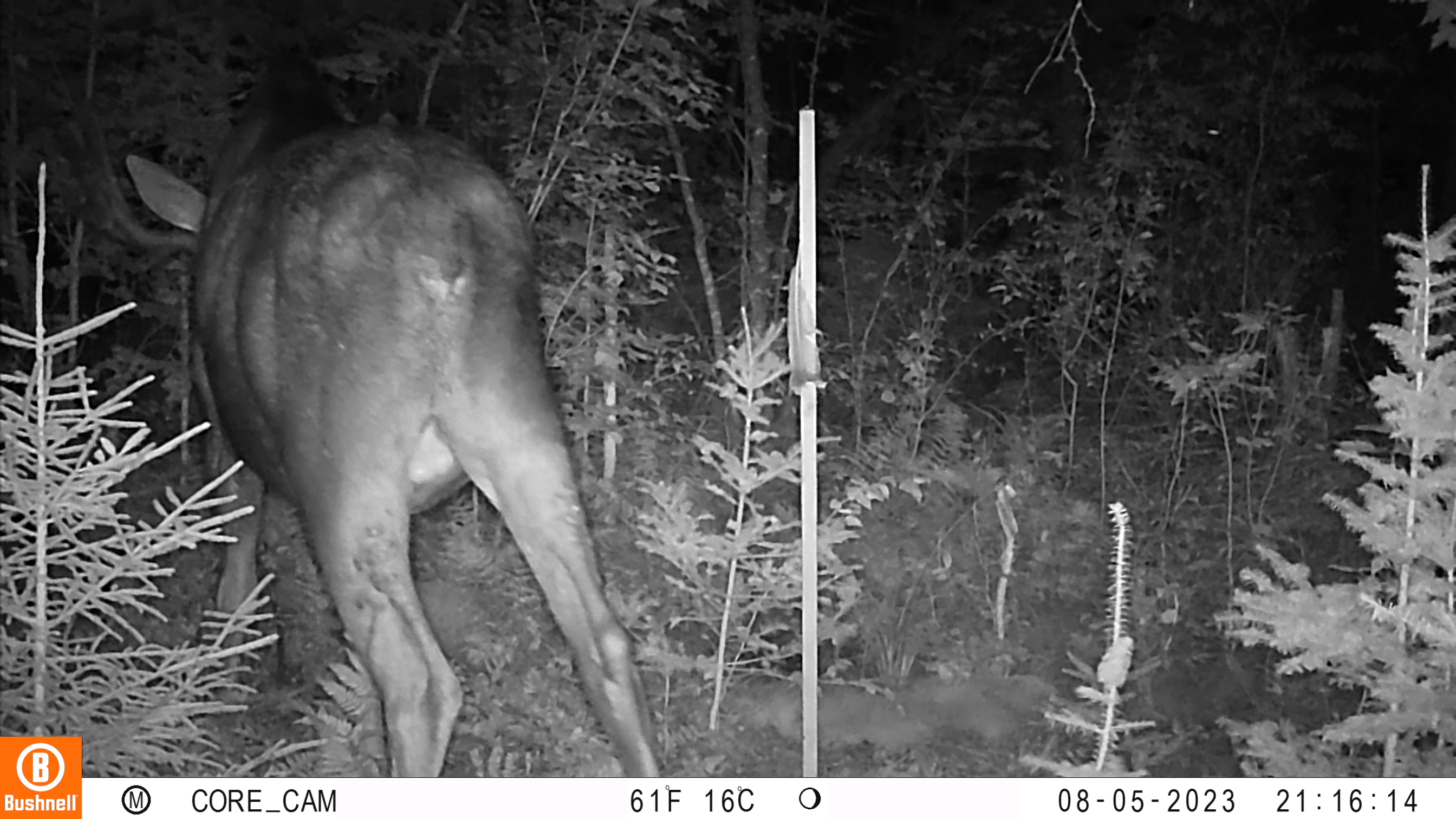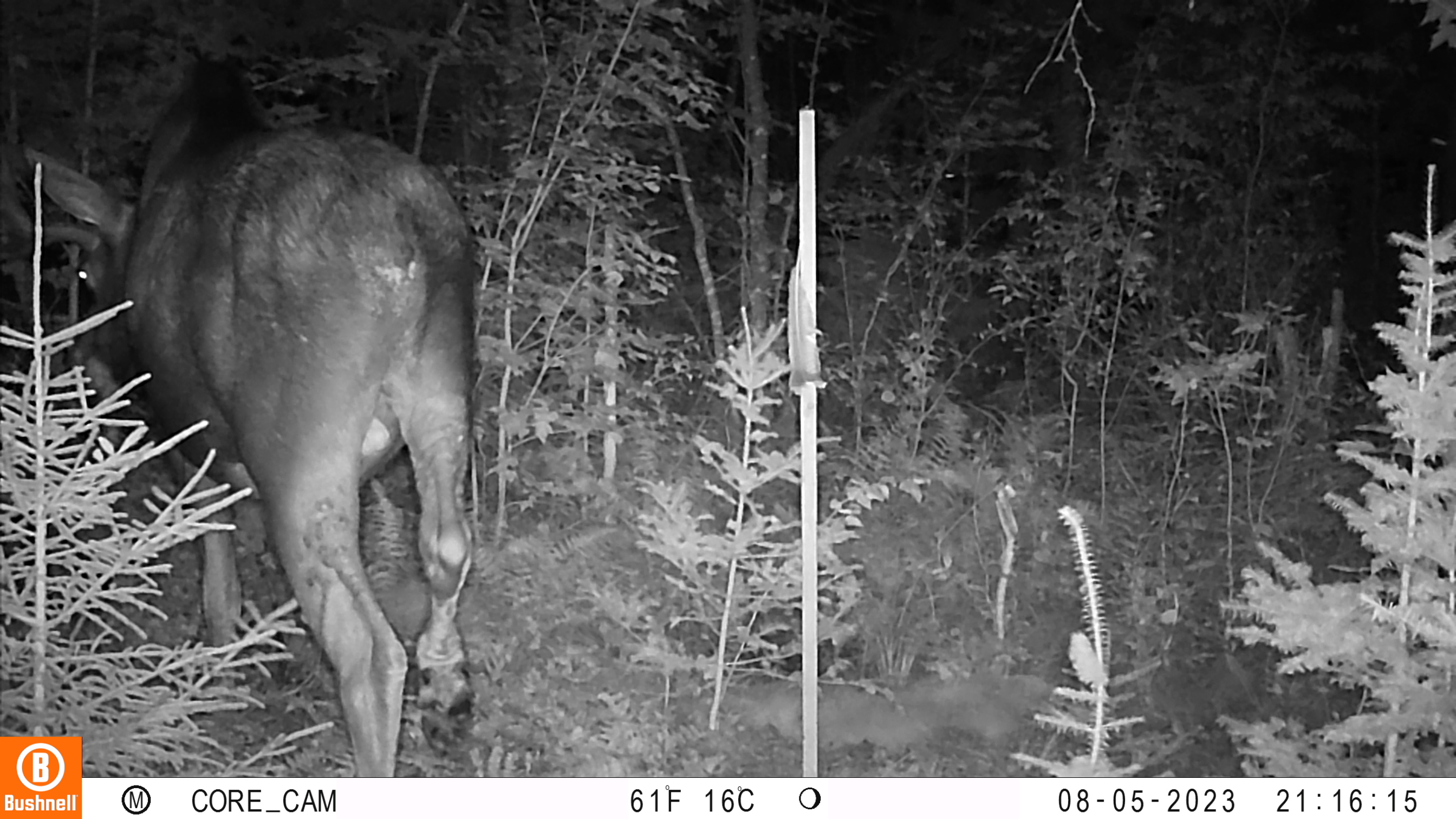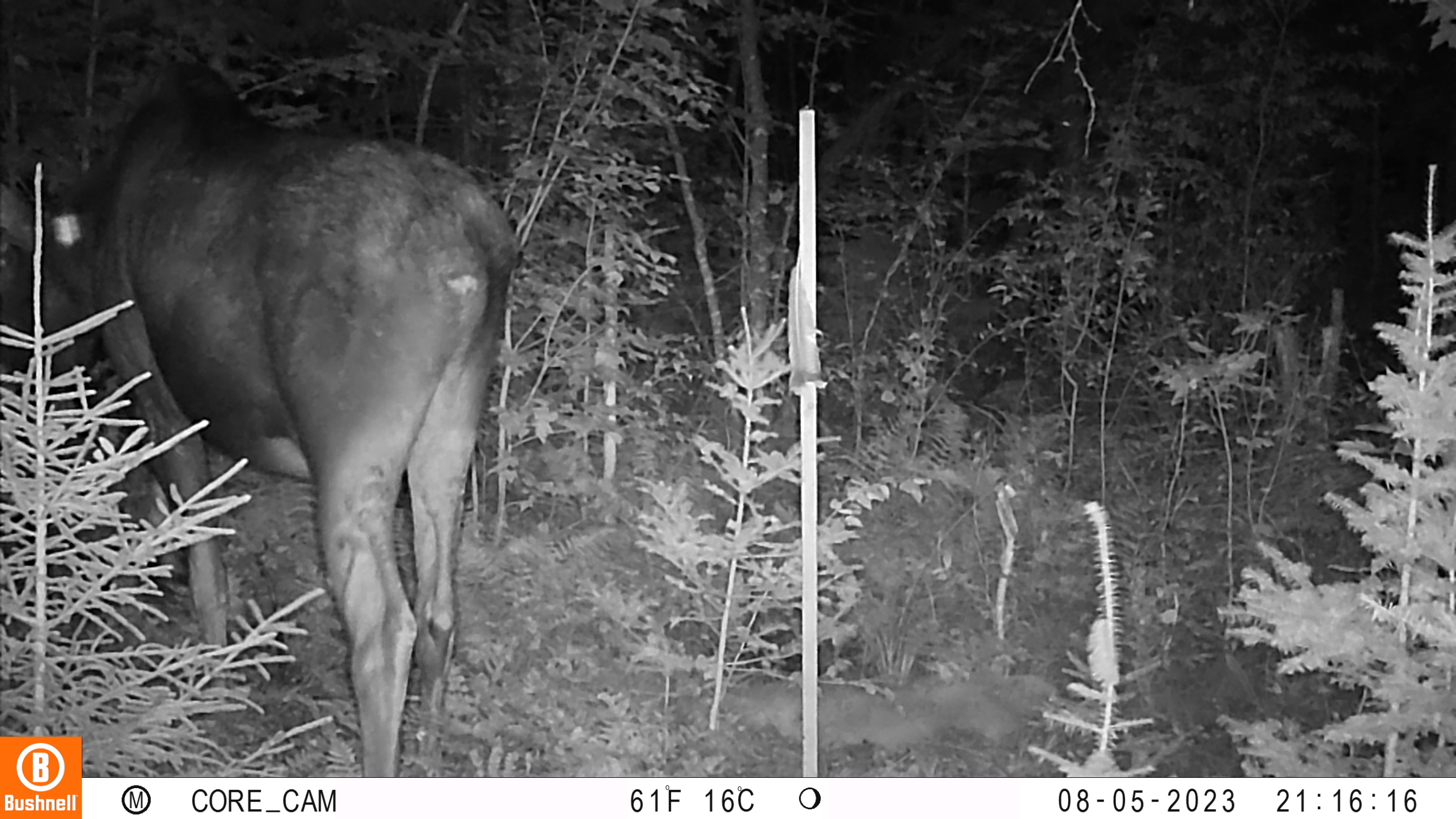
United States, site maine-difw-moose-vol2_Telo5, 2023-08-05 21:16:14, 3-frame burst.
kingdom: Animalia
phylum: Chordata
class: Mammalia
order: Artiodactyla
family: Cervidae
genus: Odocoileus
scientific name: Odocoileus virginianus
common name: white-tailed deer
White-tailed deer (Odocoileus virginianus).